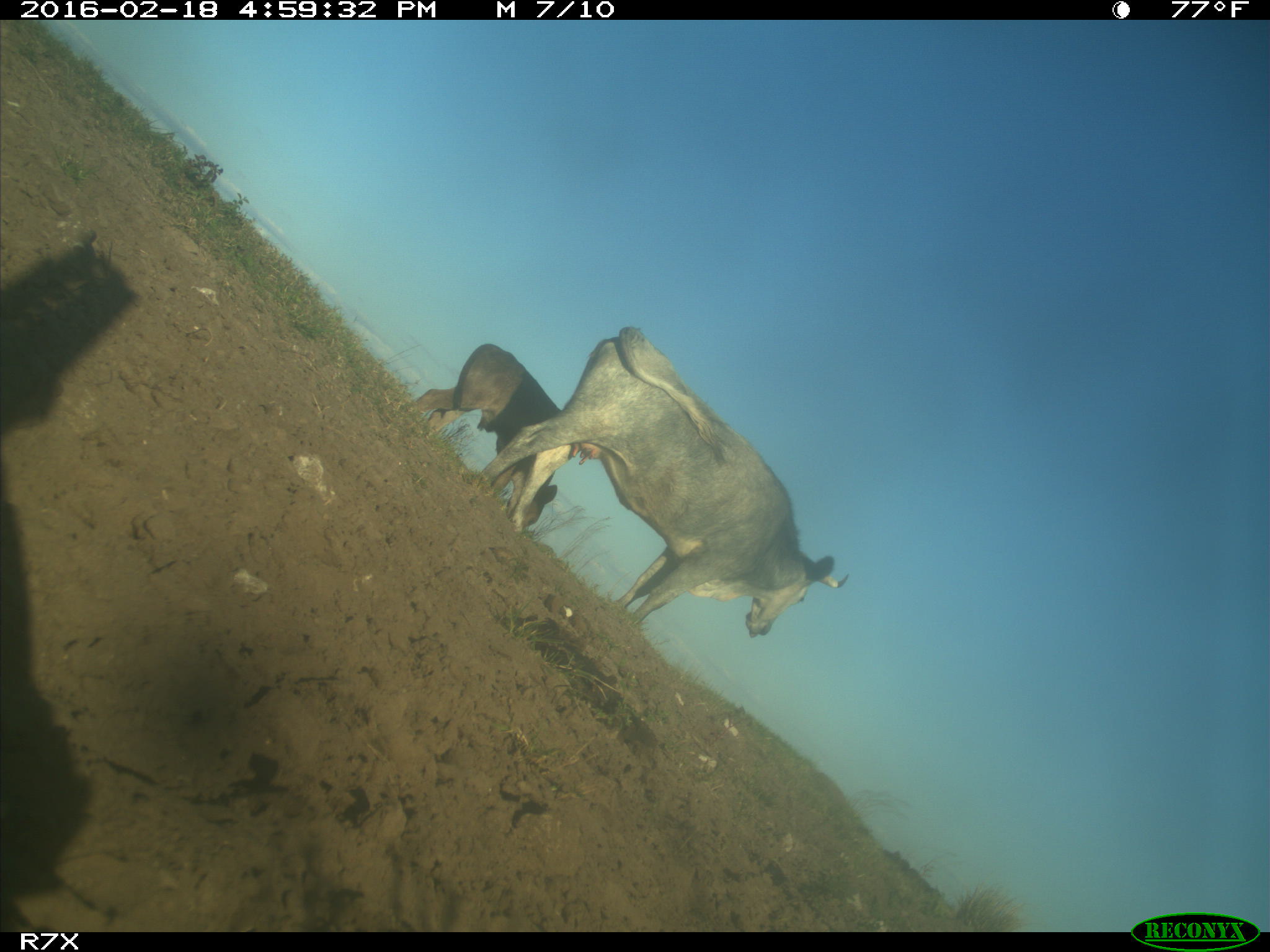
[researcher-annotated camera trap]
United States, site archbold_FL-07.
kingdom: Animalia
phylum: Chordata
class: Mammalia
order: Artiodactyla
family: Bovidae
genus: Bos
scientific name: Bos taurus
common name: domestic cow